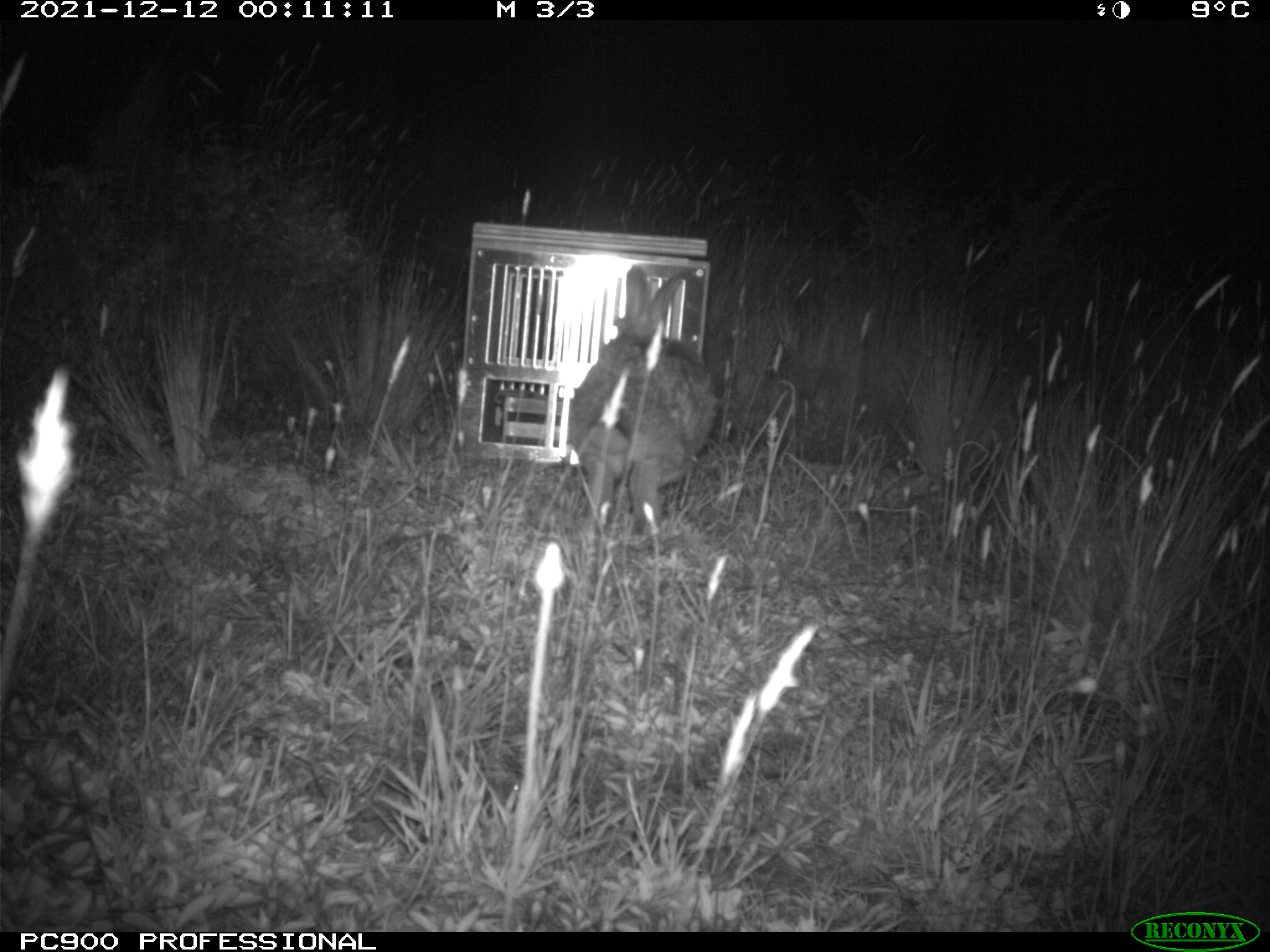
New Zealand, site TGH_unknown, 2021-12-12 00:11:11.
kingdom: Animalia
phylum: Chordata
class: Mammalia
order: Lagomorpha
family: Leporidae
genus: Oryctolagus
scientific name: Oryctolagus cuniculus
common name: european rabbit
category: rabbit